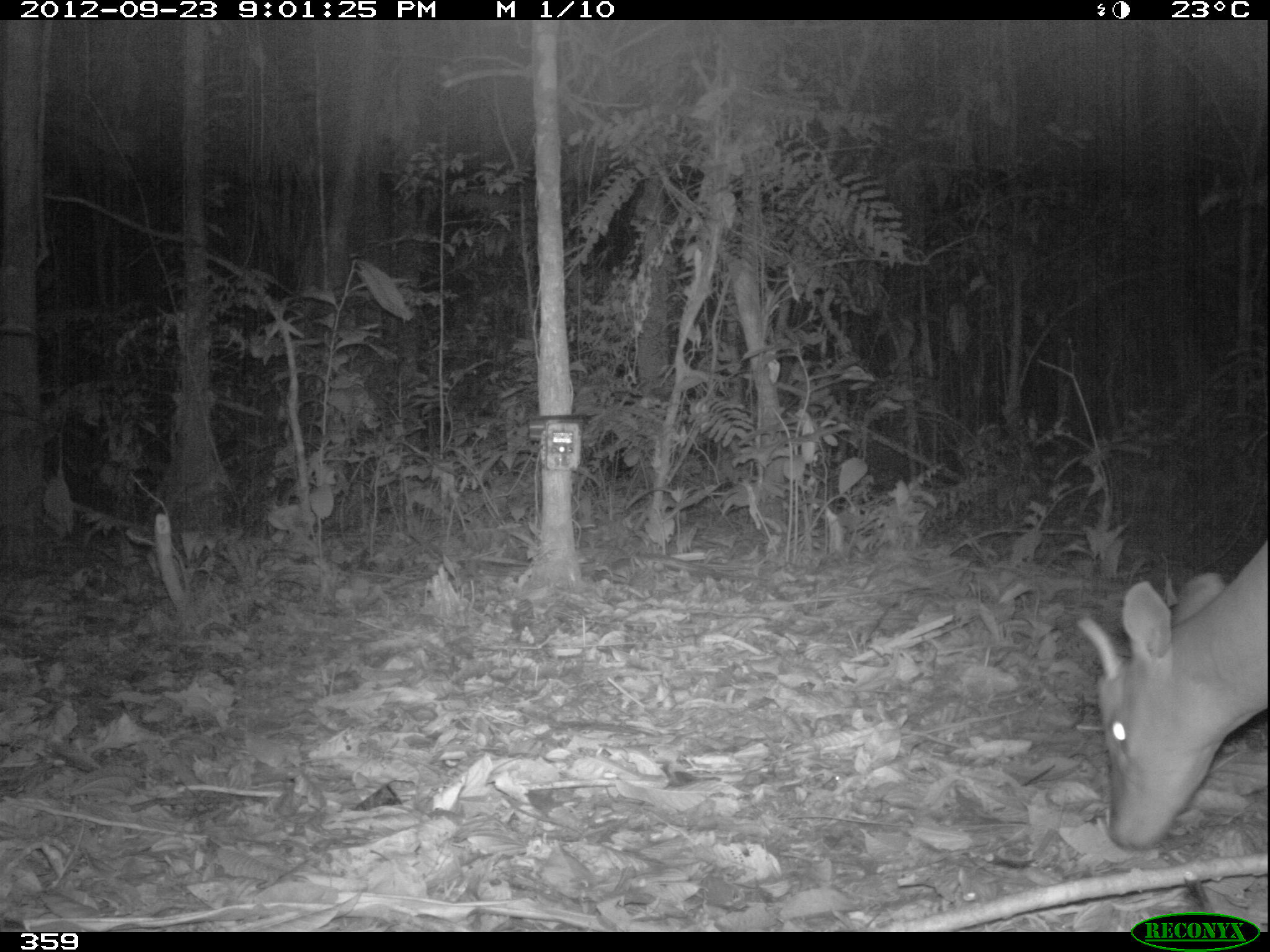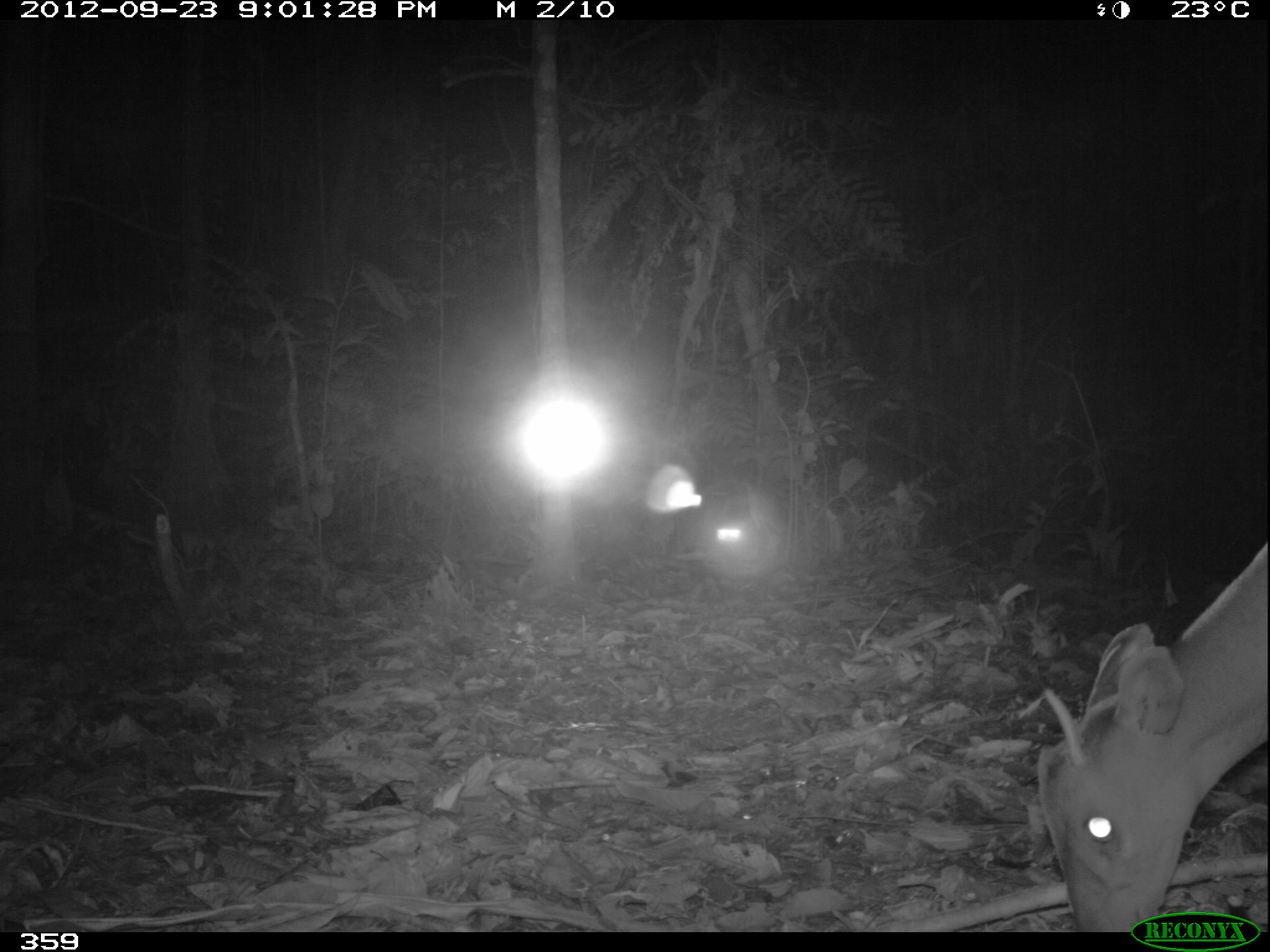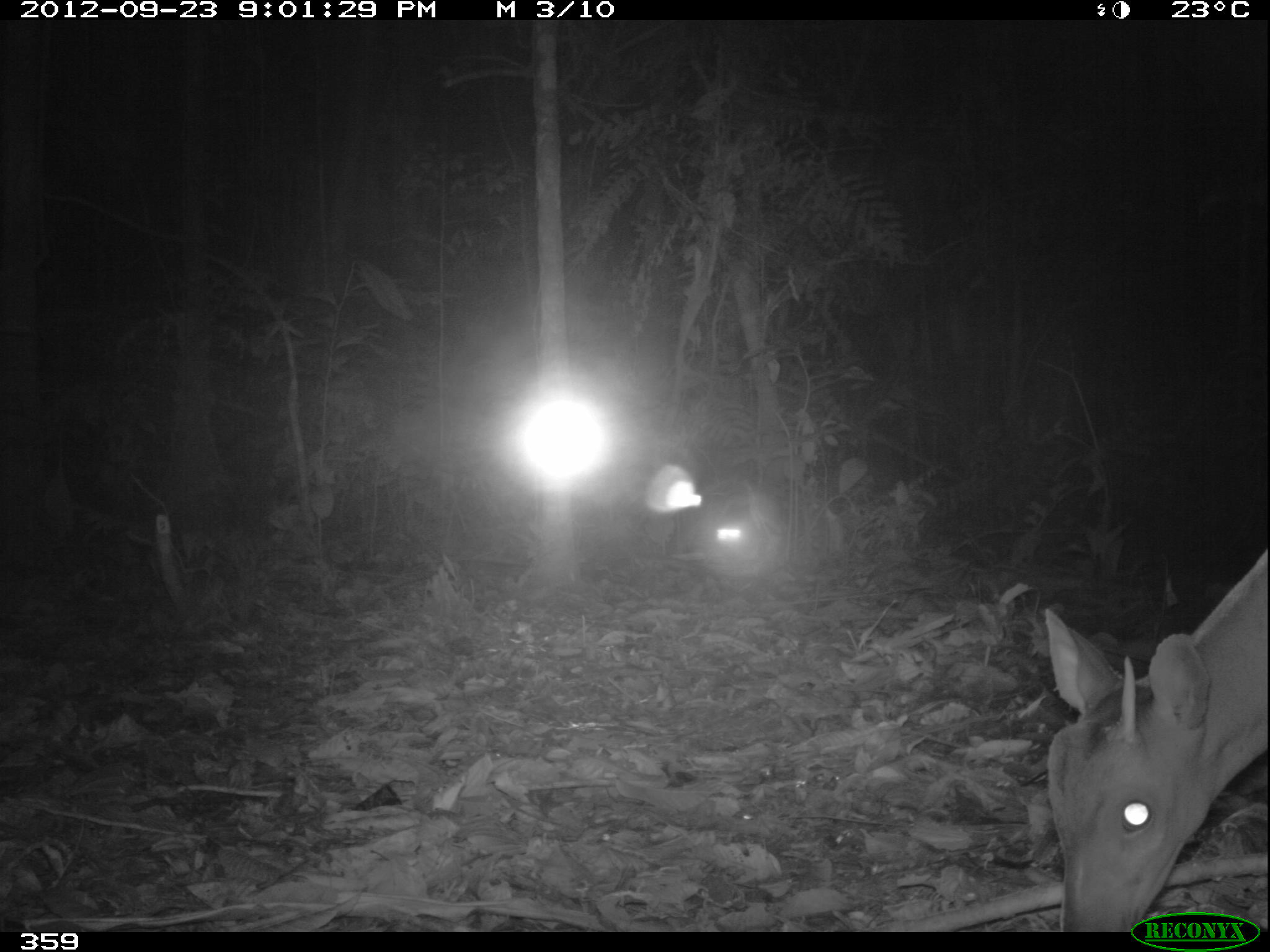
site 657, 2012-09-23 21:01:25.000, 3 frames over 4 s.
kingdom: Animalia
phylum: Chordata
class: Mammalia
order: Artiodactyla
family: Cervidae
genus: Mazama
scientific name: Mazama americana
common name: red brocket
Mazama americana (red brocket).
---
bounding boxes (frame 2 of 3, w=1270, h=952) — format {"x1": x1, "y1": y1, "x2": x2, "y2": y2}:
mazama americana: {"x1": 1030, "y1": 534, "x2": 1270, "y2": 927}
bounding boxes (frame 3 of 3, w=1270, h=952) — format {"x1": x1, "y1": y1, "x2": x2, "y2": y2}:
mazama americana: {"x1": 1040, "y1": 539, "x2": 1268, "y2": 927}